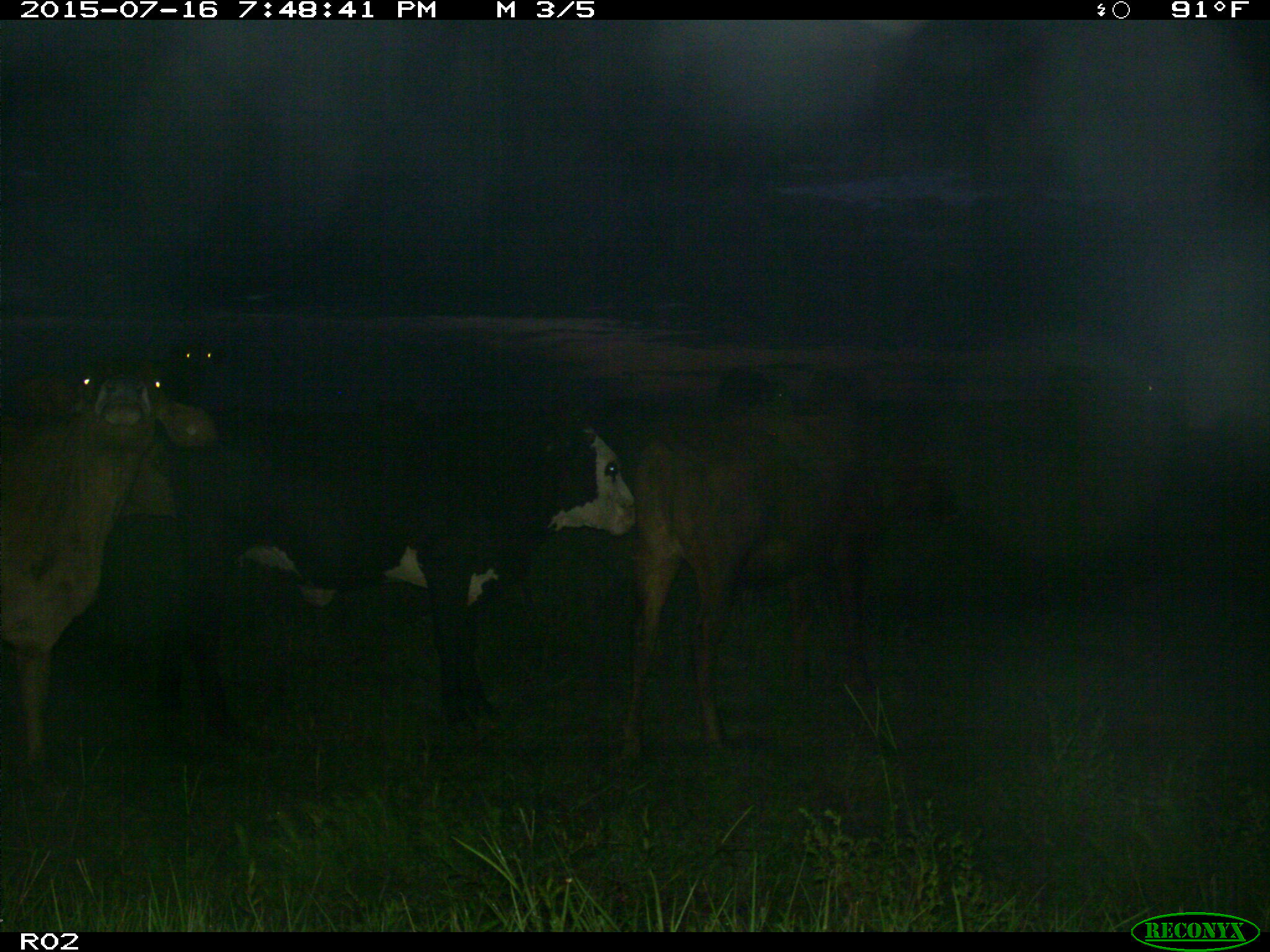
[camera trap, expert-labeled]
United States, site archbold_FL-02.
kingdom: Animalia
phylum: Chordata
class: Mammalia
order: Artiodactyla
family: Bovidae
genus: Bos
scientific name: Bos taurus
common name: domestic cow